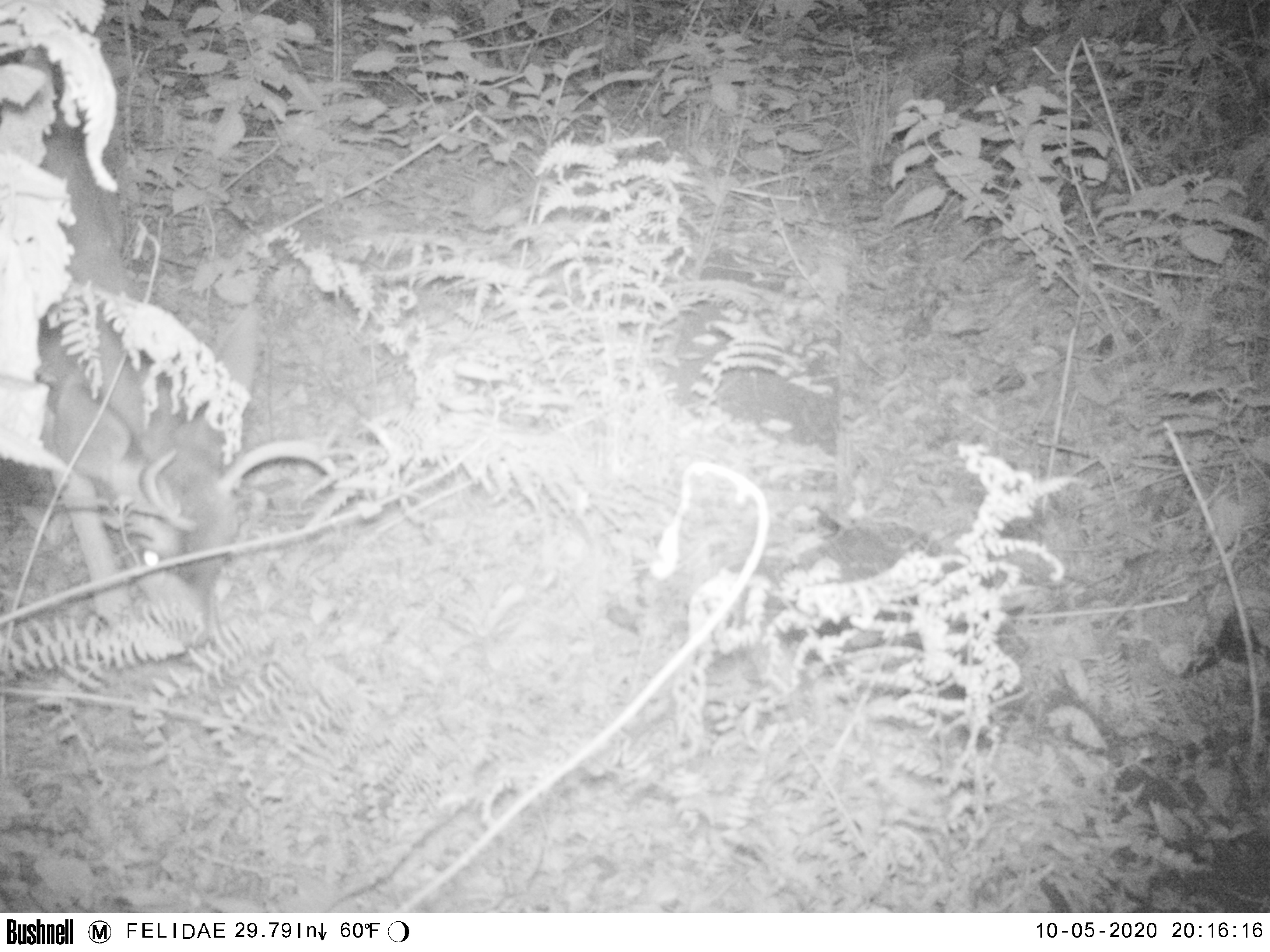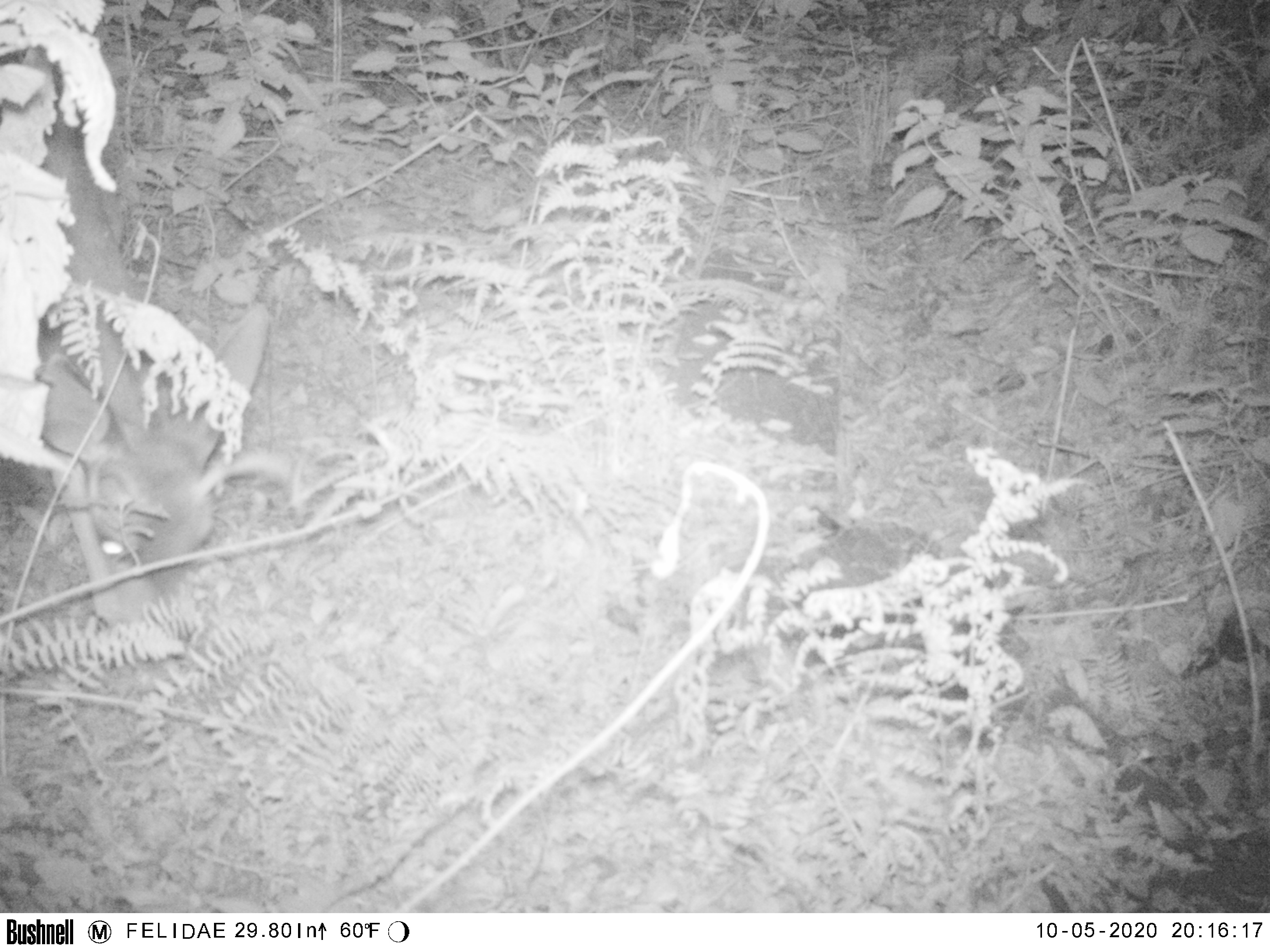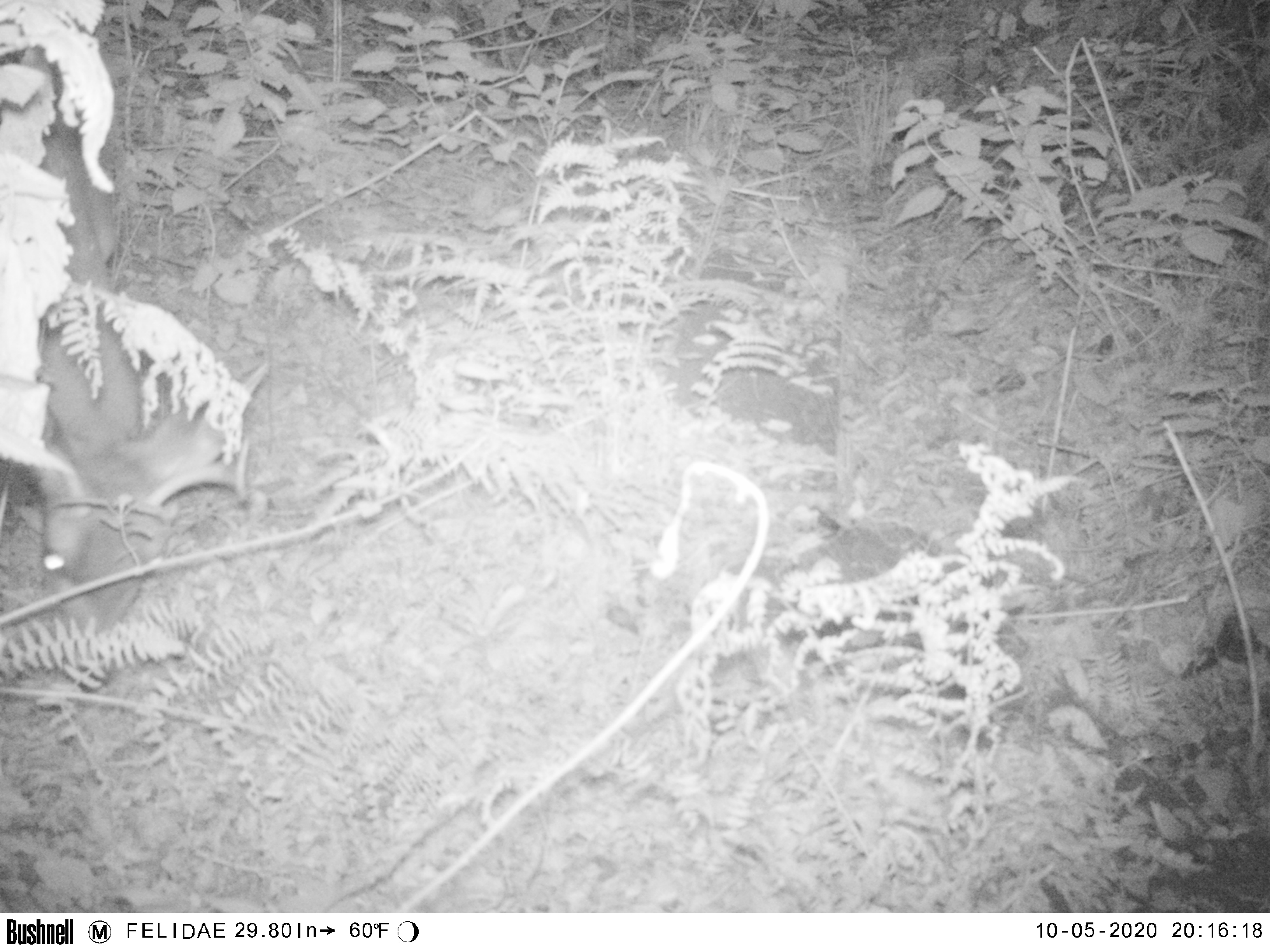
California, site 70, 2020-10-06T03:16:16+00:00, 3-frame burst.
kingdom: Animalia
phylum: Chordata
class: Mammalia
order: Artiodactyla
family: Cervidae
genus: Odocoileus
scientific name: Odocoileus hemionus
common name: mule deer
Mule deer (Odocoileus hemionus).